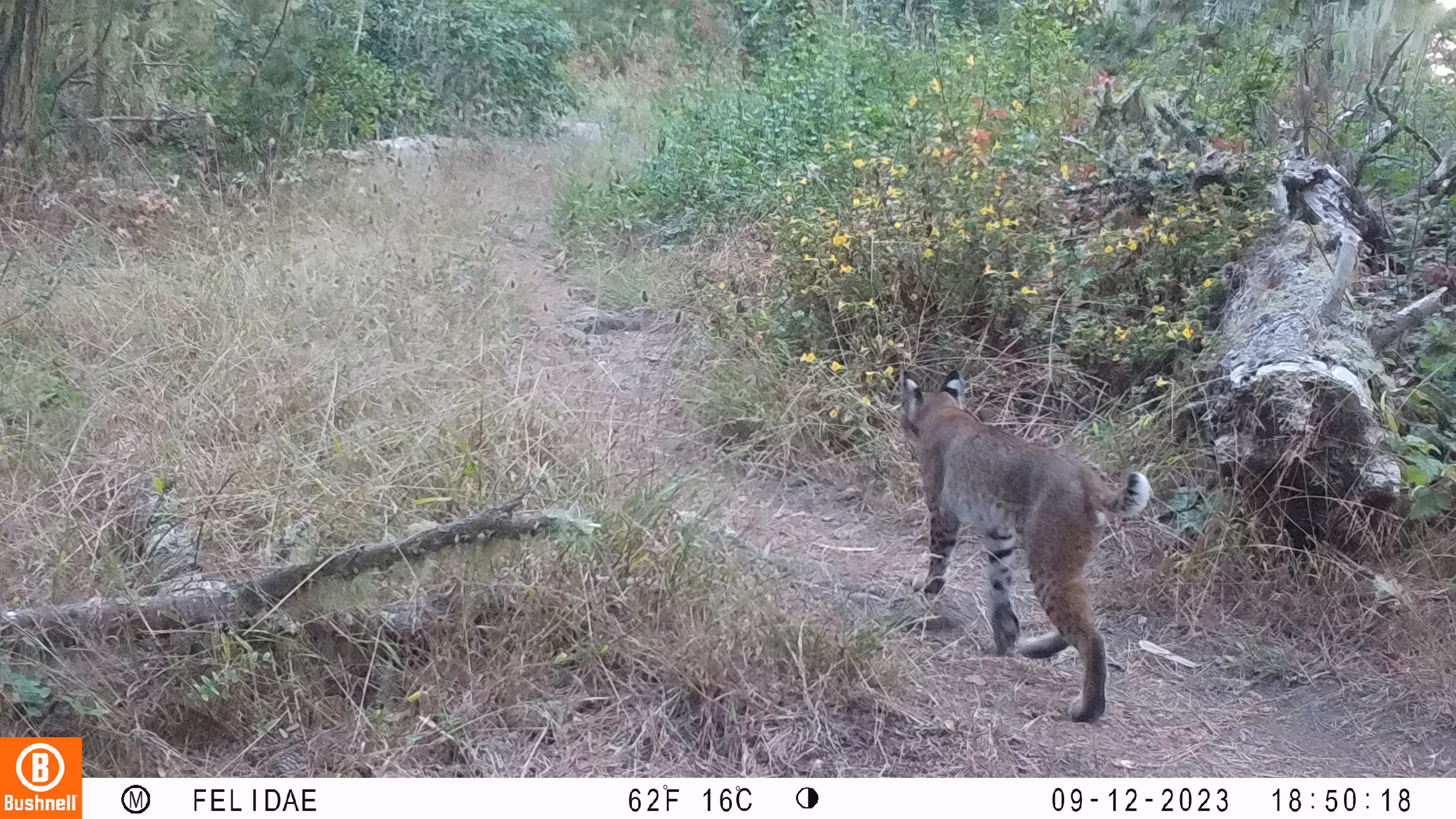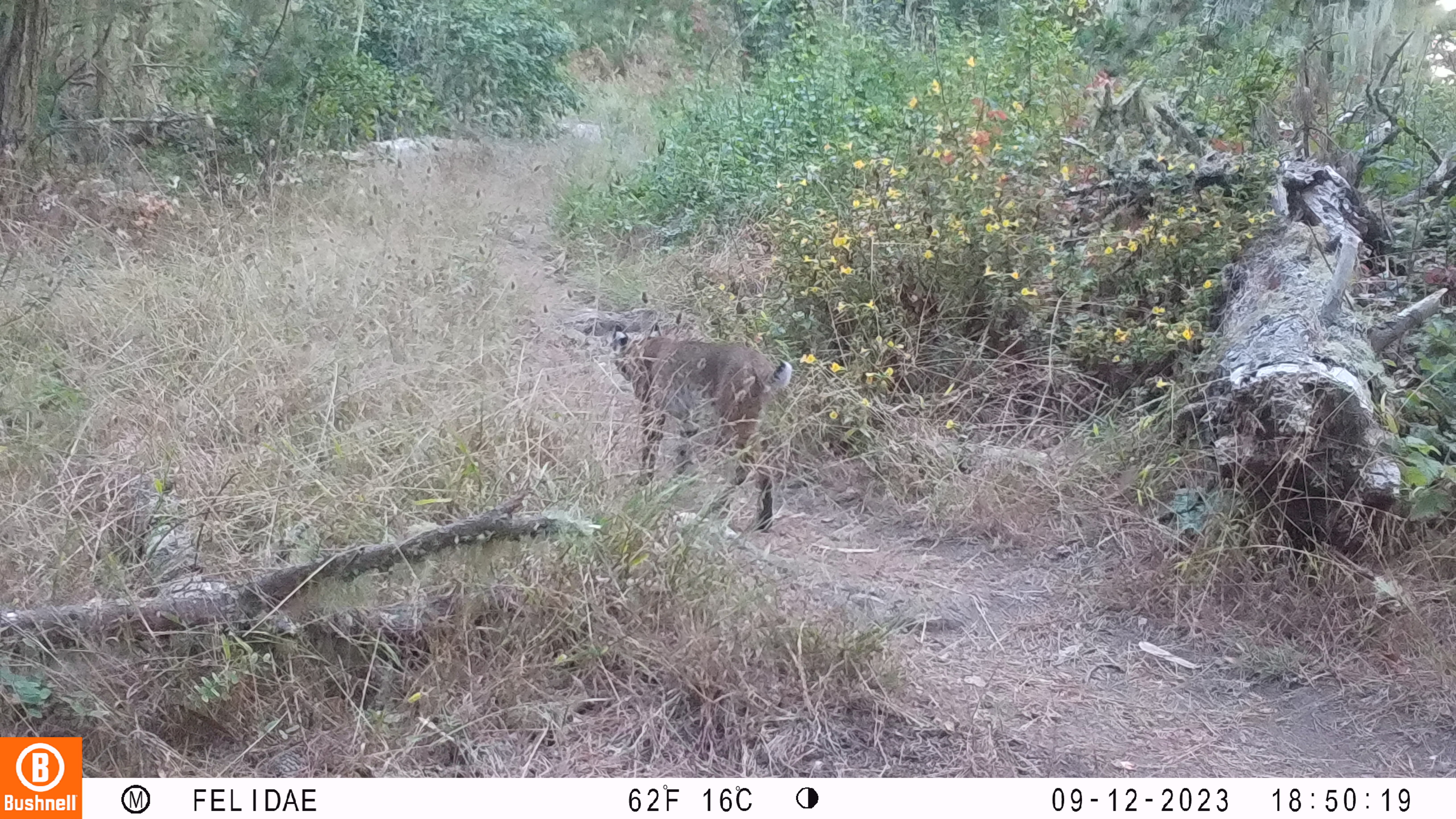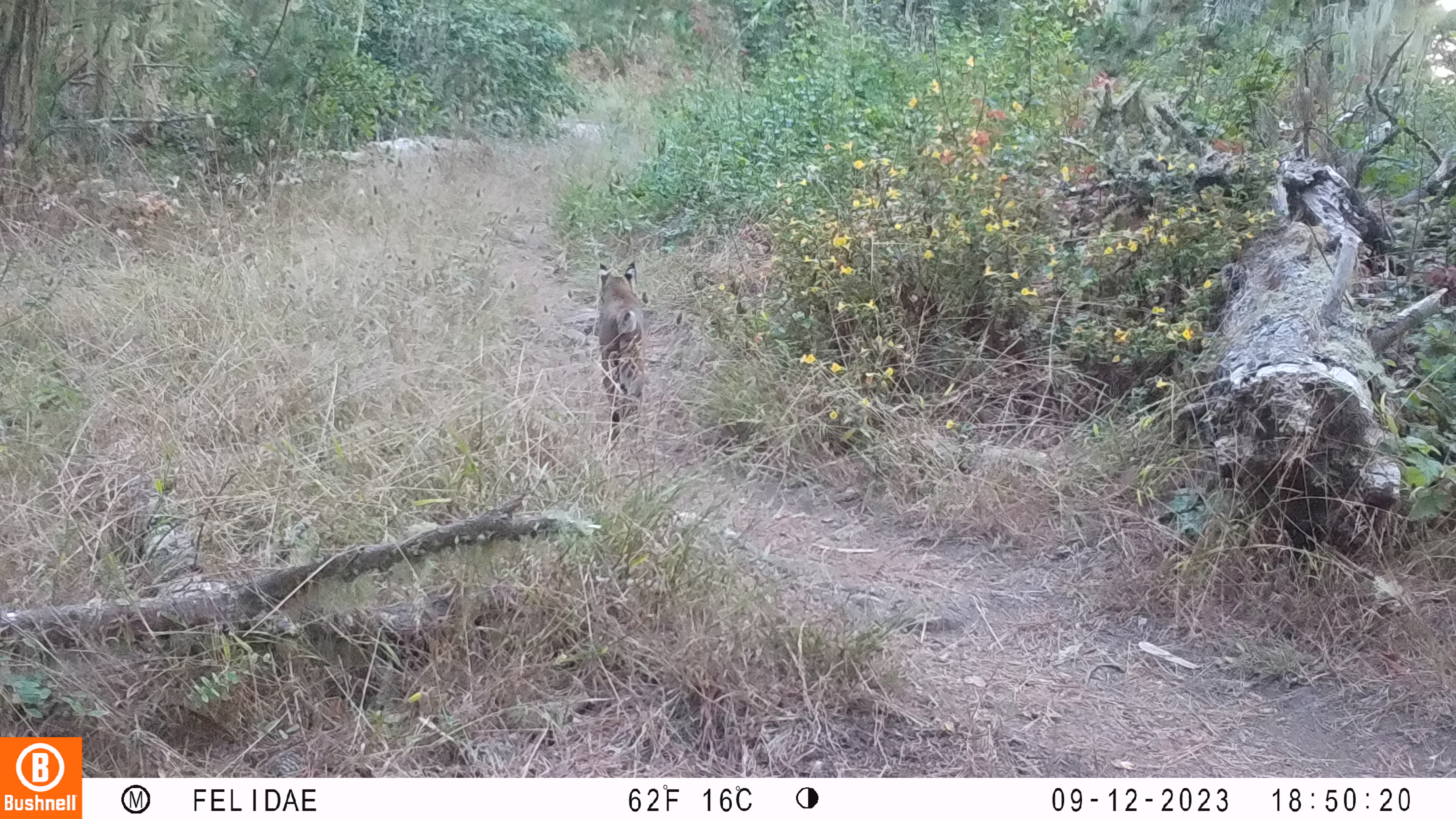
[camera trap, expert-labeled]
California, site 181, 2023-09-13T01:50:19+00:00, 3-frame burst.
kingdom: Animalia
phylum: Chordata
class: Mammalia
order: Carnivora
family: Felidae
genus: Lynx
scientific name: Lynx rufus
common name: bobcat